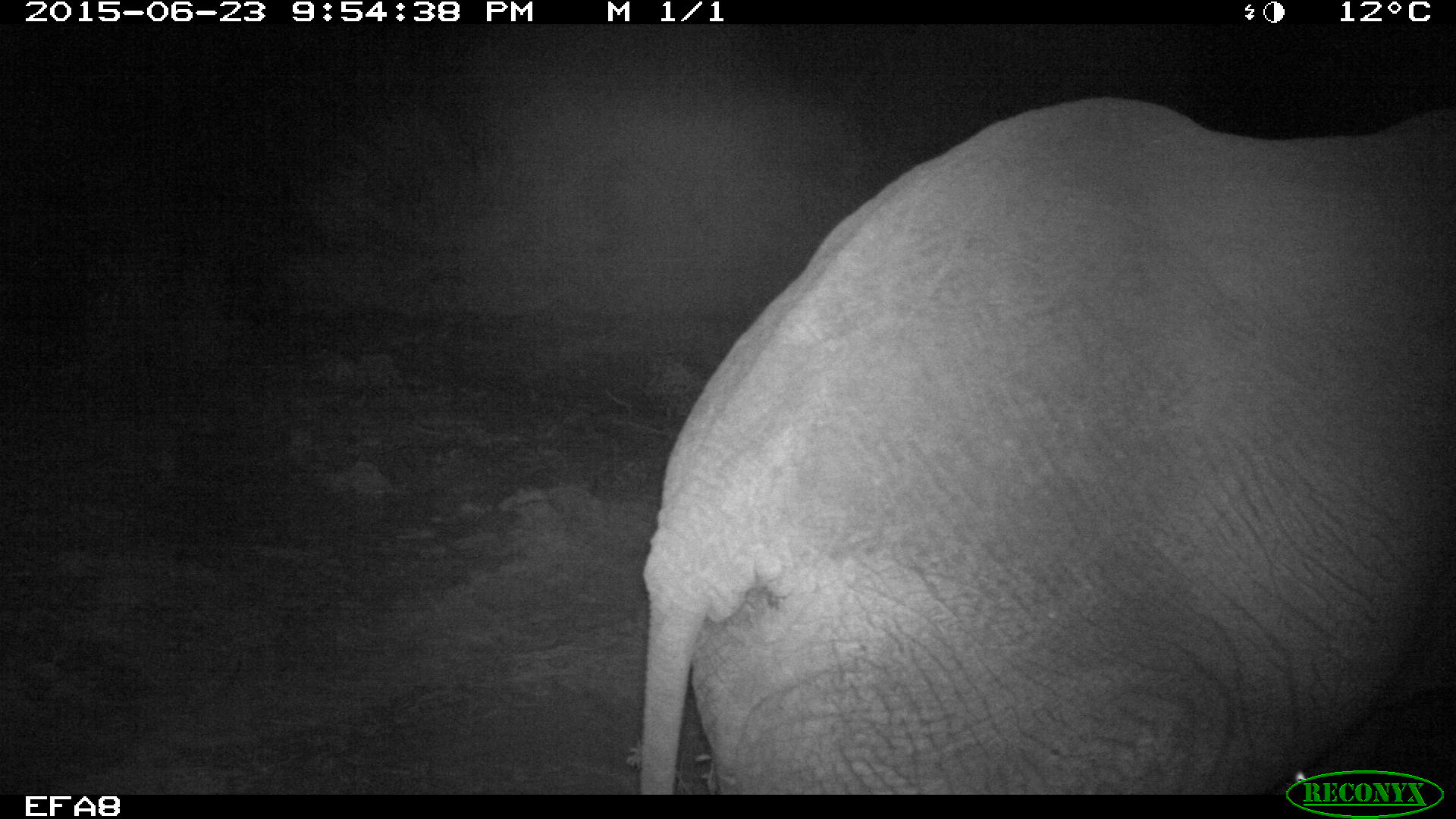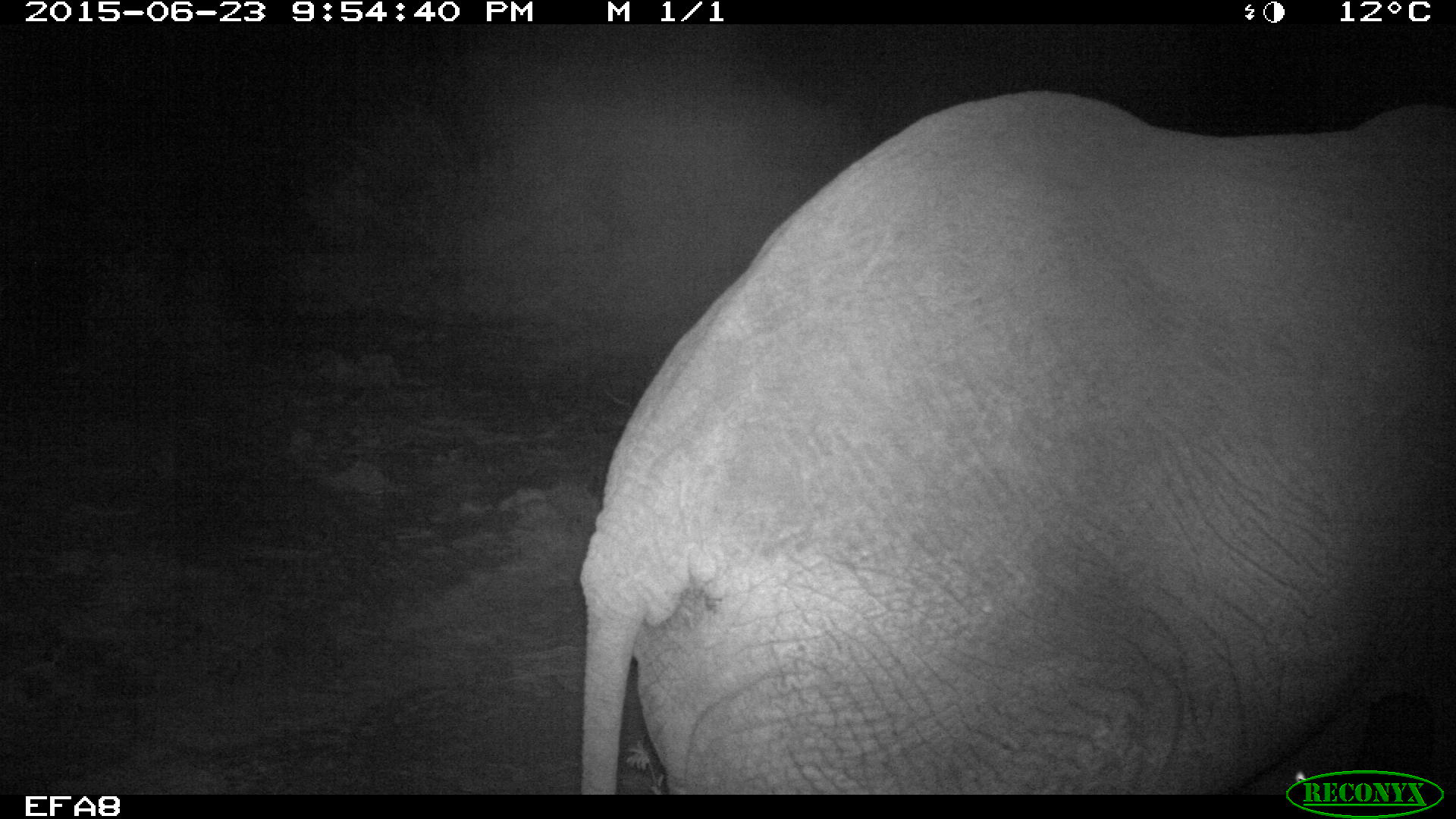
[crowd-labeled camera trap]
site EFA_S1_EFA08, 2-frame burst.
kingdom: Animalia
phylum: Chordata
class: Mammalia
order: Proboscidea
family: Elephantidae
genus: Loxodonta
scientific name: Loxodonta africana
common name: african bush elephant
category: elephant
Elephant (african bush elephant) (Loxodonta africana), count 1. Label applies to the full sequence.